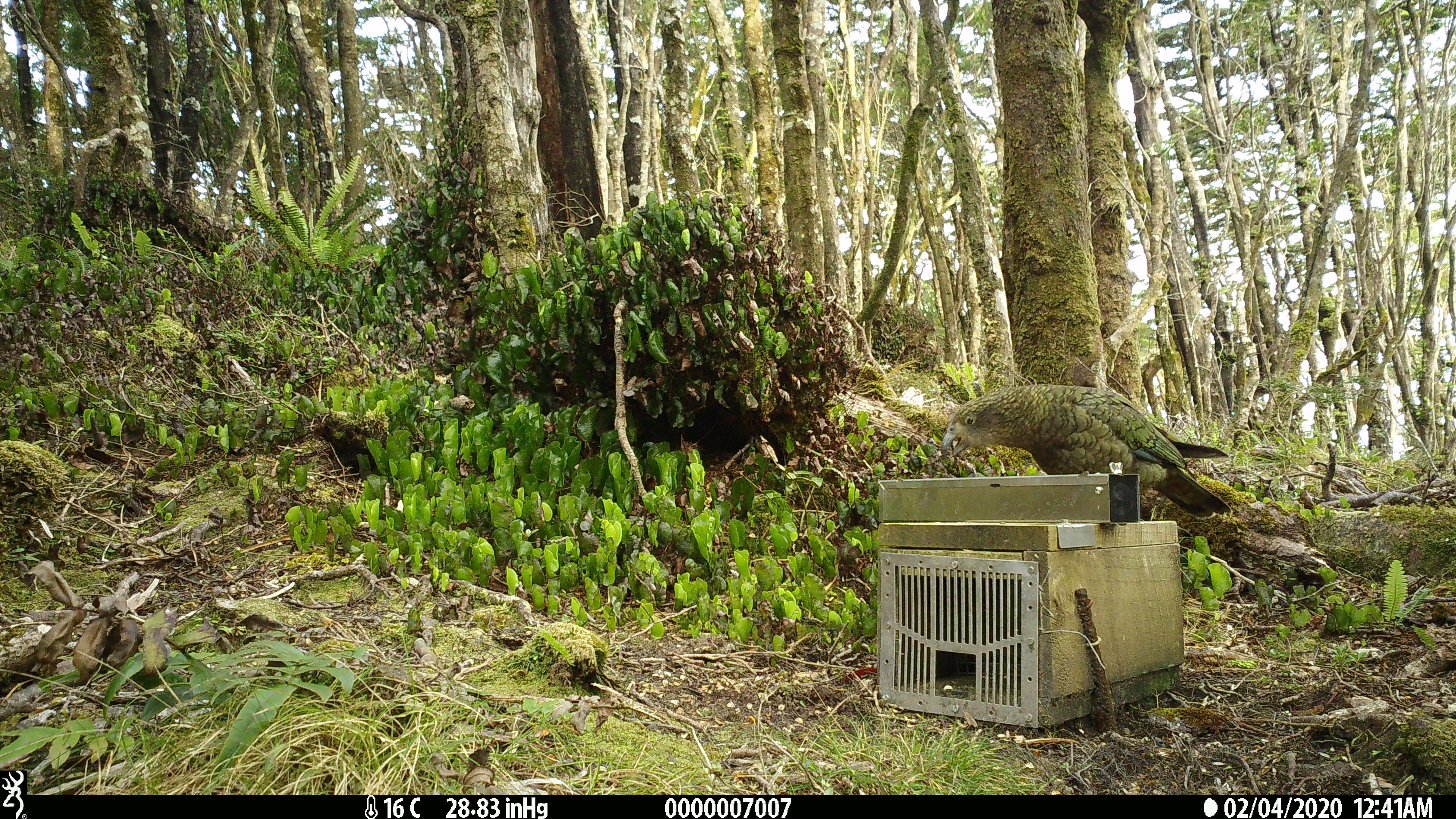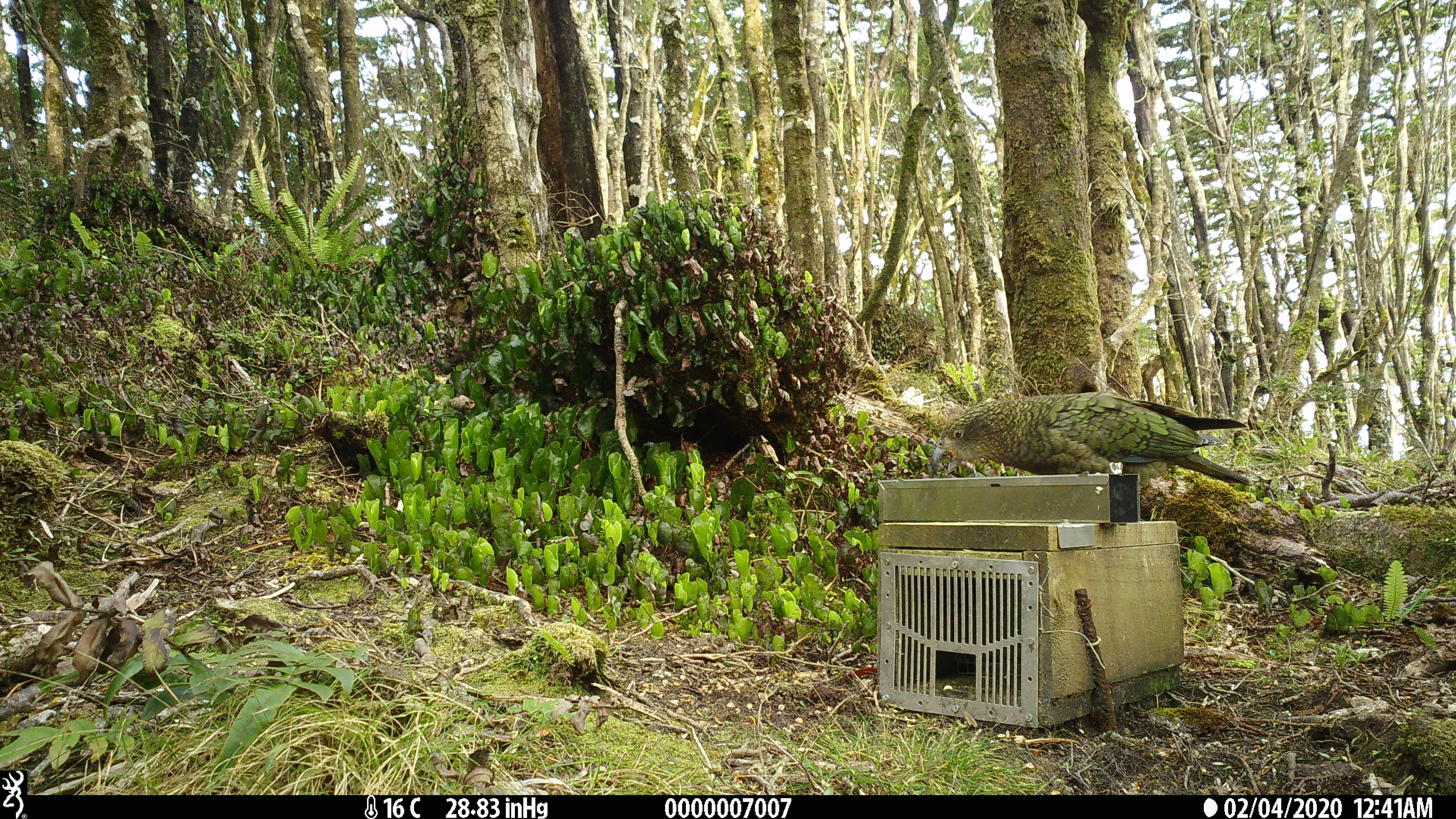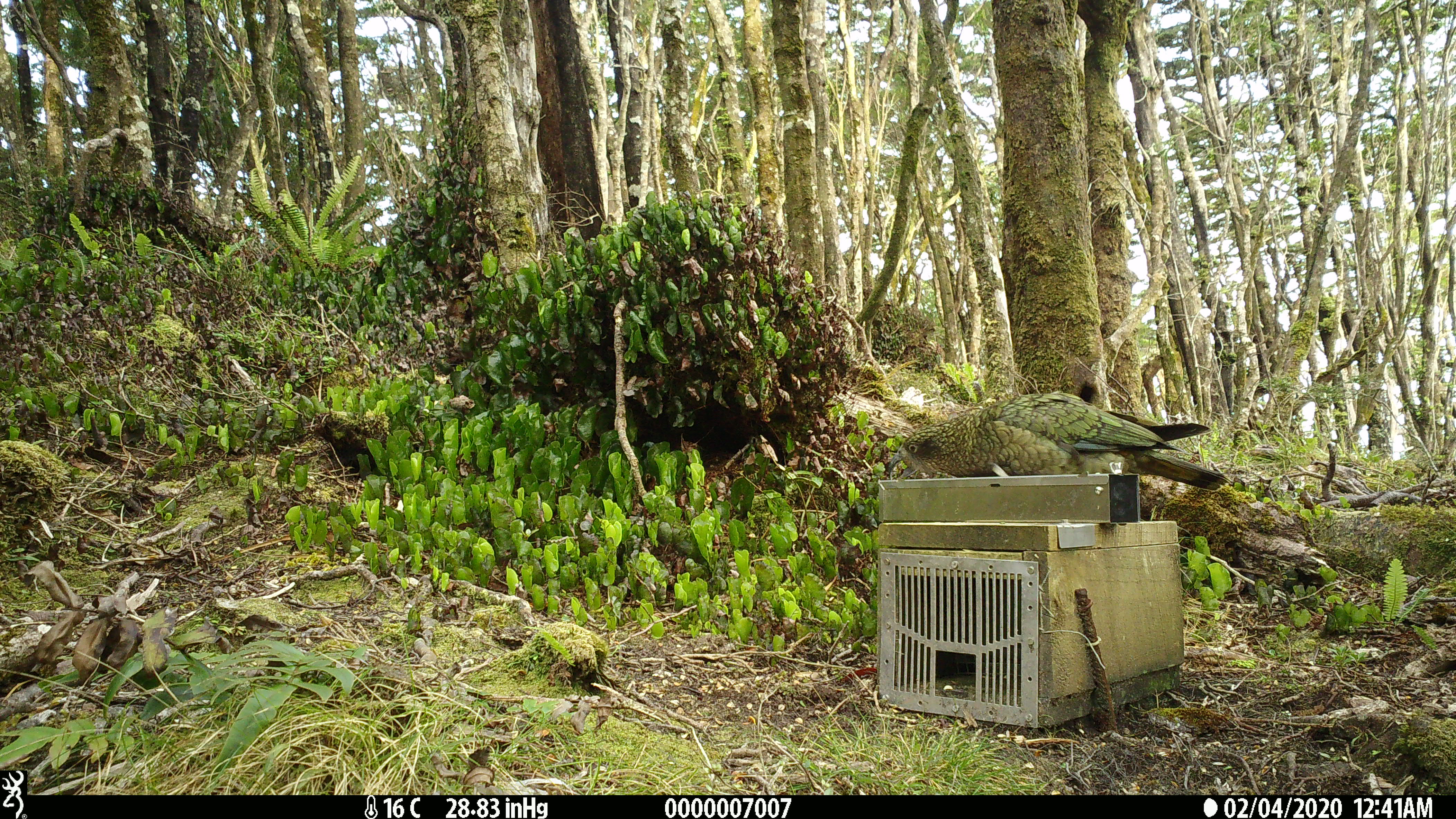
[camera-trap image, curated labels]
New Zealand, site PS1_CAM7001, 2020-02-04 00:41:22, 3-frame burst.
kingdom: Animalia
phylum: Chordata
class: Aves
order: Psittaciformes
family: Strigopidae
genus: Nestor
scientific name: Nestor notabilis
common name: kea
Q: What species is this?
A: Kea (Nestor notabilis).